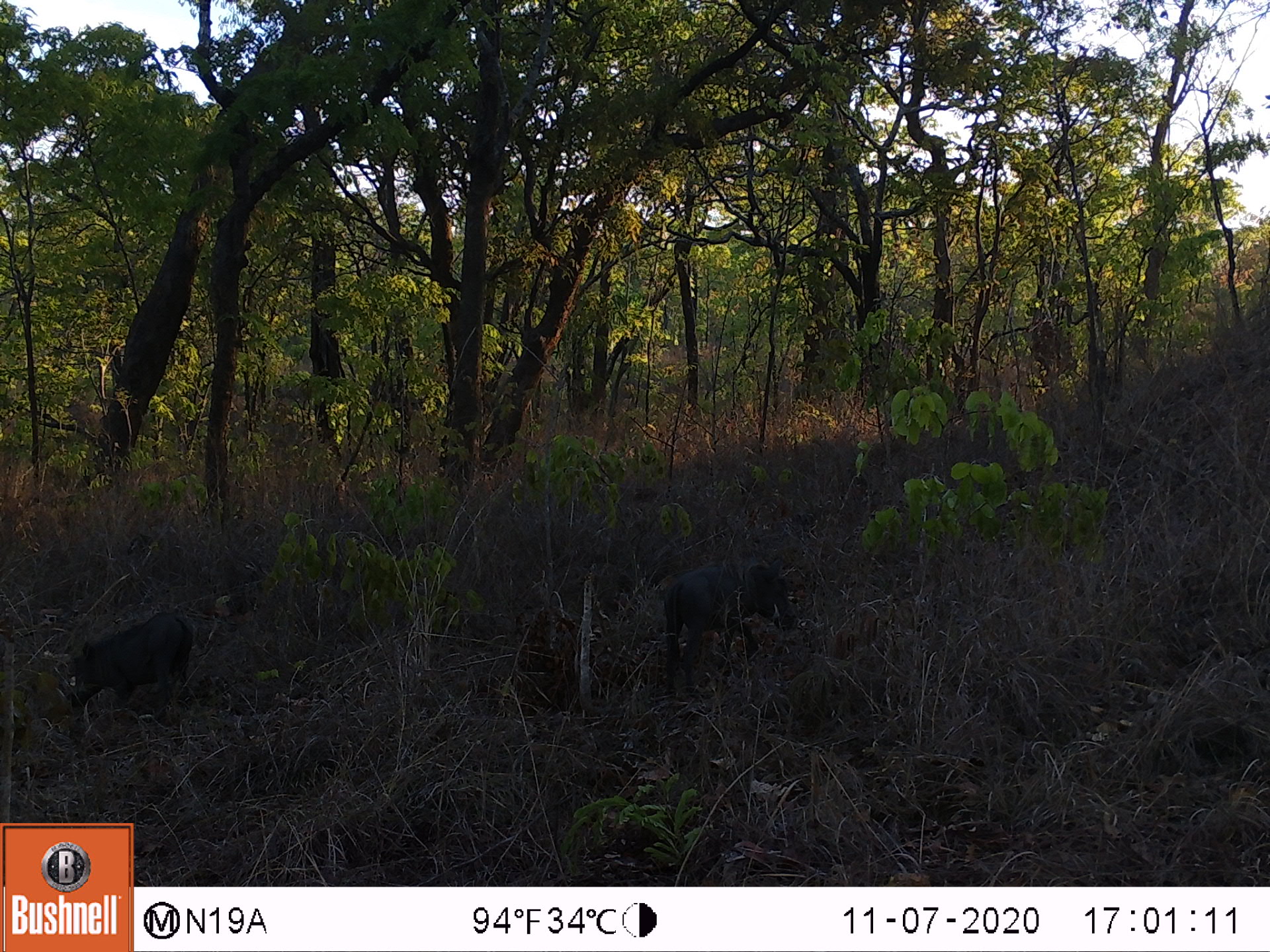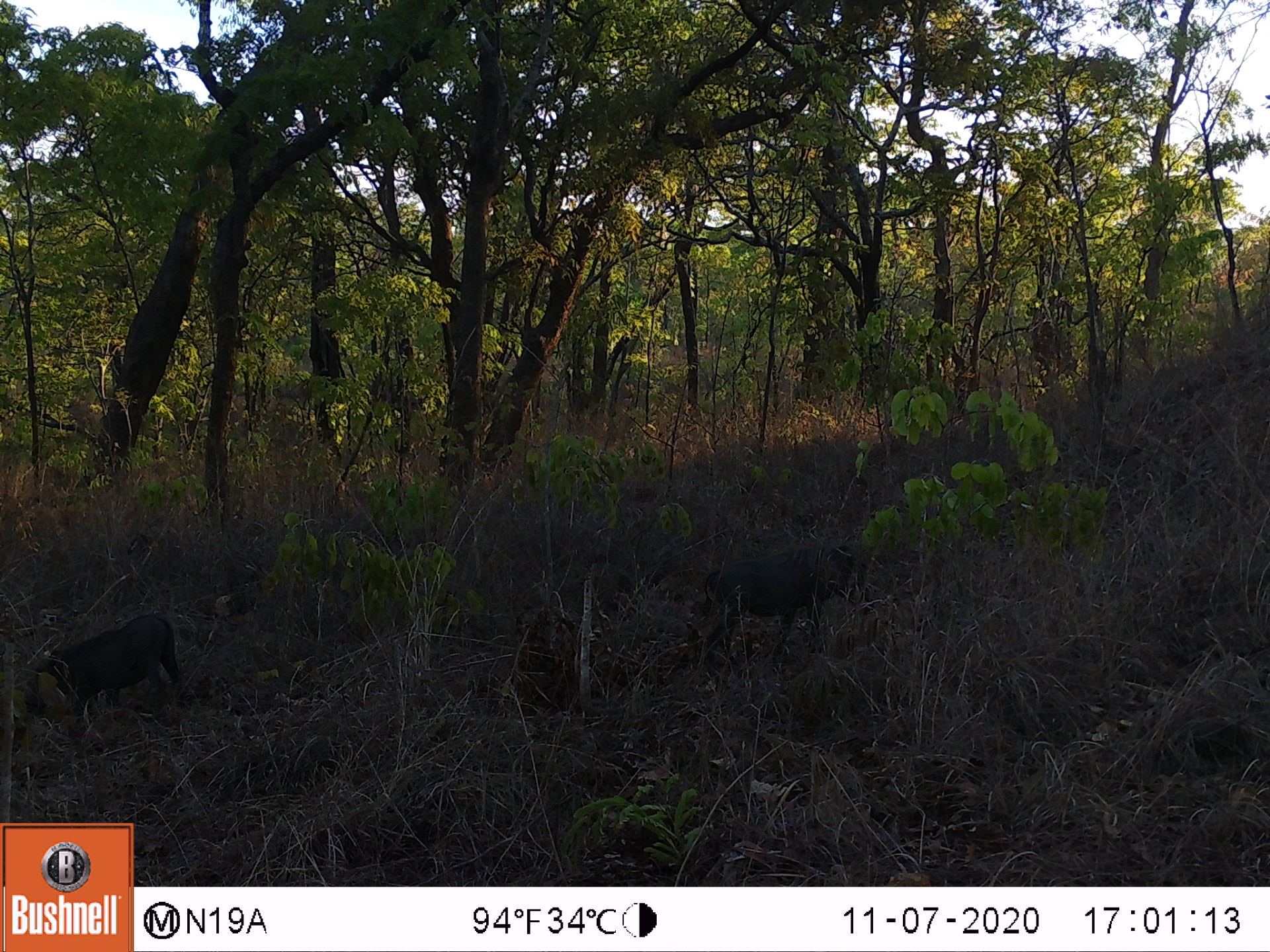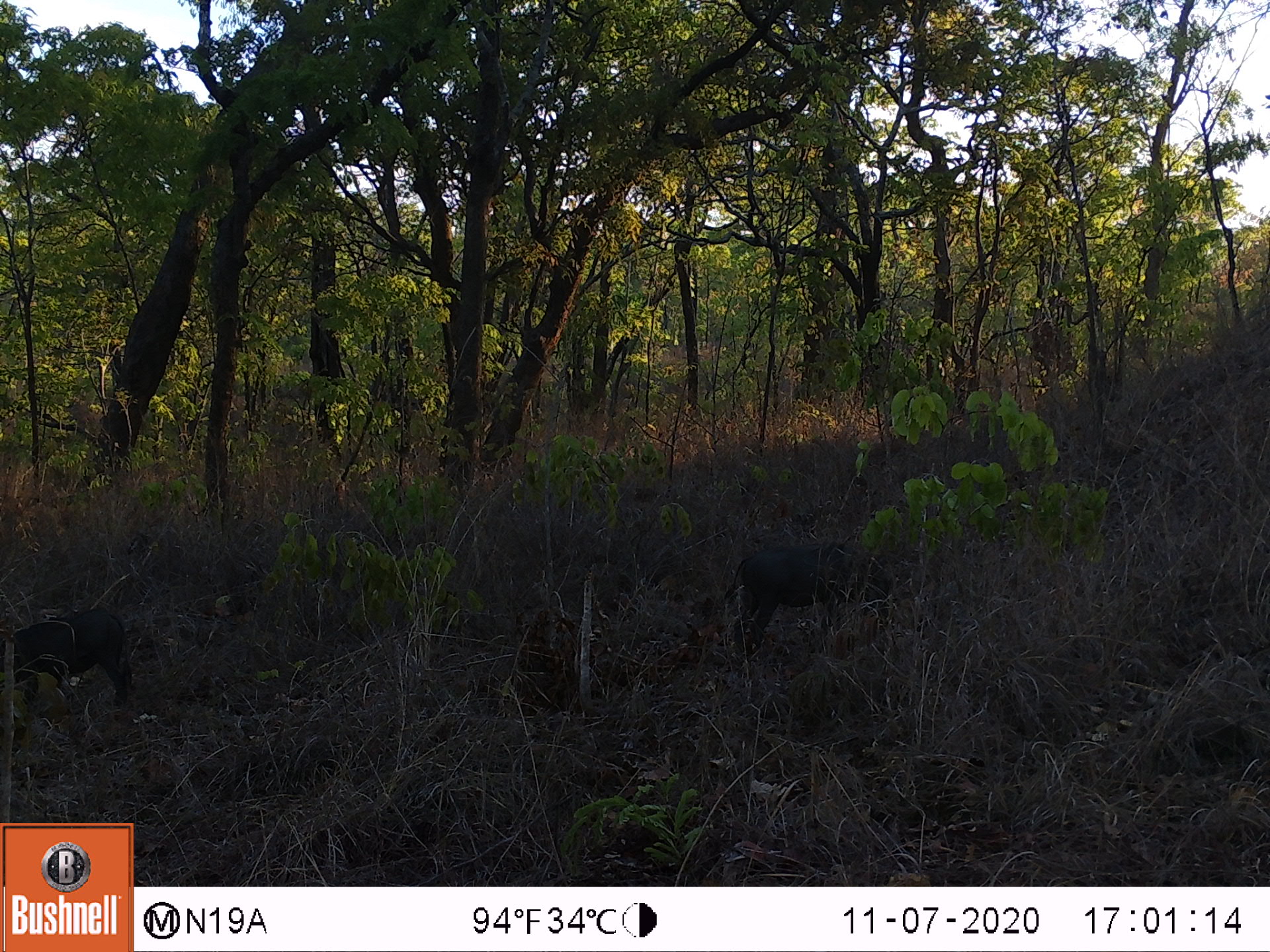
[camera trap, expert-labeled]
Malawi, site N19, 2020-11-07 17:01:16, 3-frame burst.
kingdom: Animalia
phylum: Chordata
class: Mammalia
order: Artiodactyla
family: Suidae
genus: Phacochoerus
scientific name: Phacochoerus africanus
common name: common warthog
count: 2